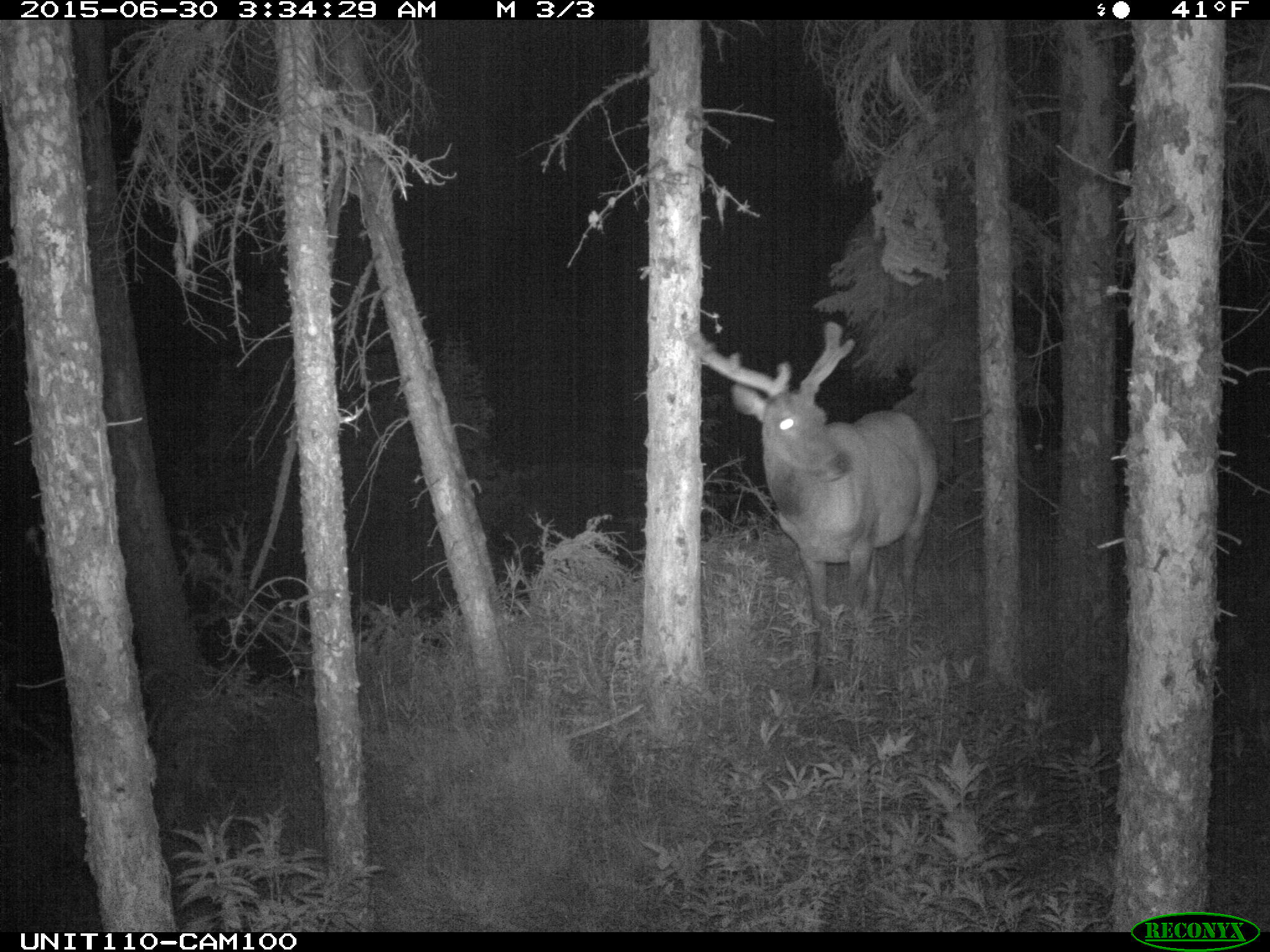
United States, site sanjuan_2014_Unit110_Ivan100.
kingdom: Animalia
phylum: Chordata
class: Mammalia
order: Artiodactyla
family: Cervidae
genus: Cervus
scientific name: Cervus elaphus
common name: red deer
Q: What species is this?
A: Cervus elaphus (red deer).